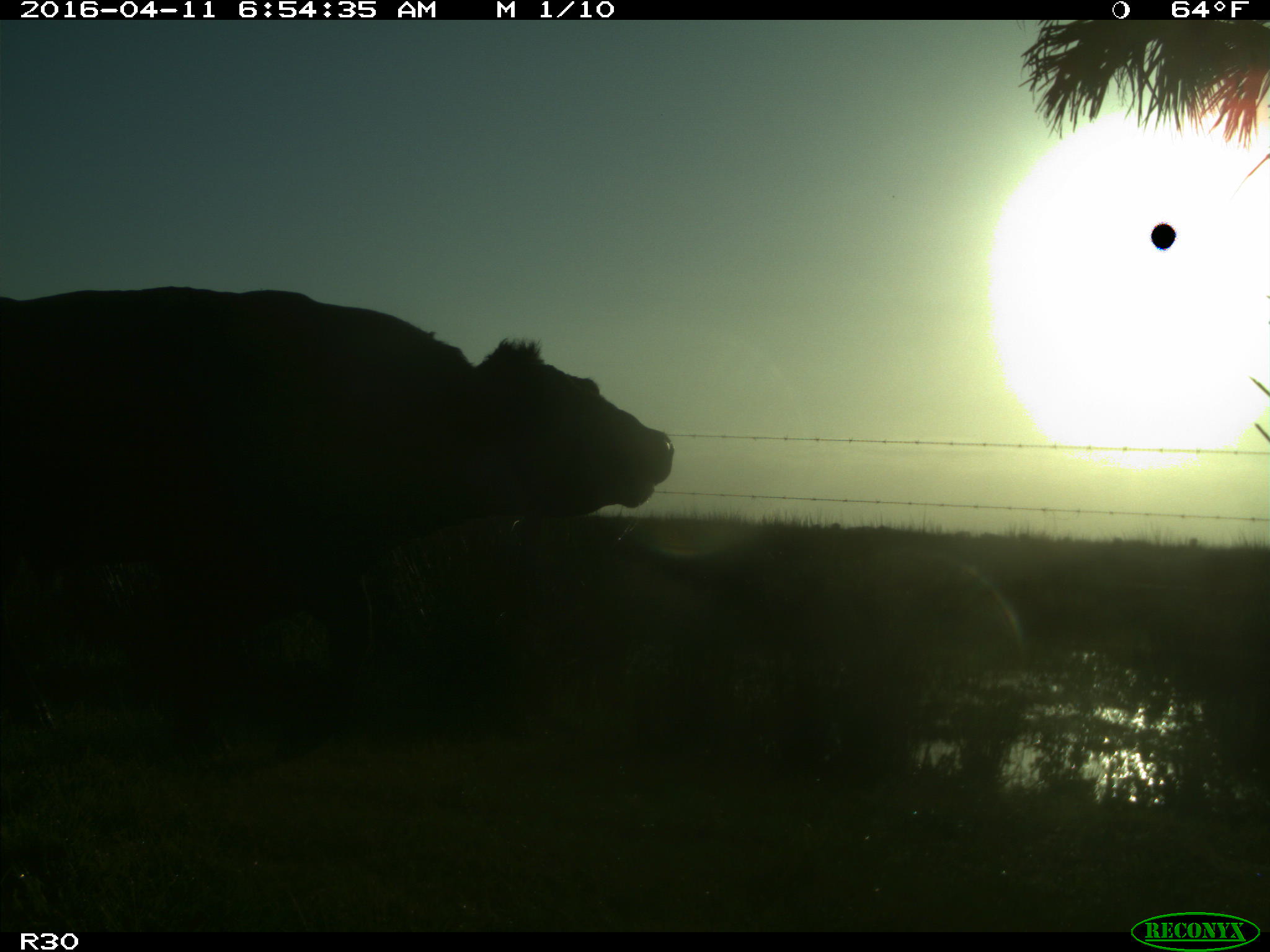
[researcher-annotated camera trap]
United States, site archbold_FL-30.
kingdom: Animalia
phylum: Chordata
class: Mammalia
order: Artiodactyla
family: Bovidae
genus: Bos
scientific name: Bos taurus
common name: domestic cow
Bos taurus (domestic cow).